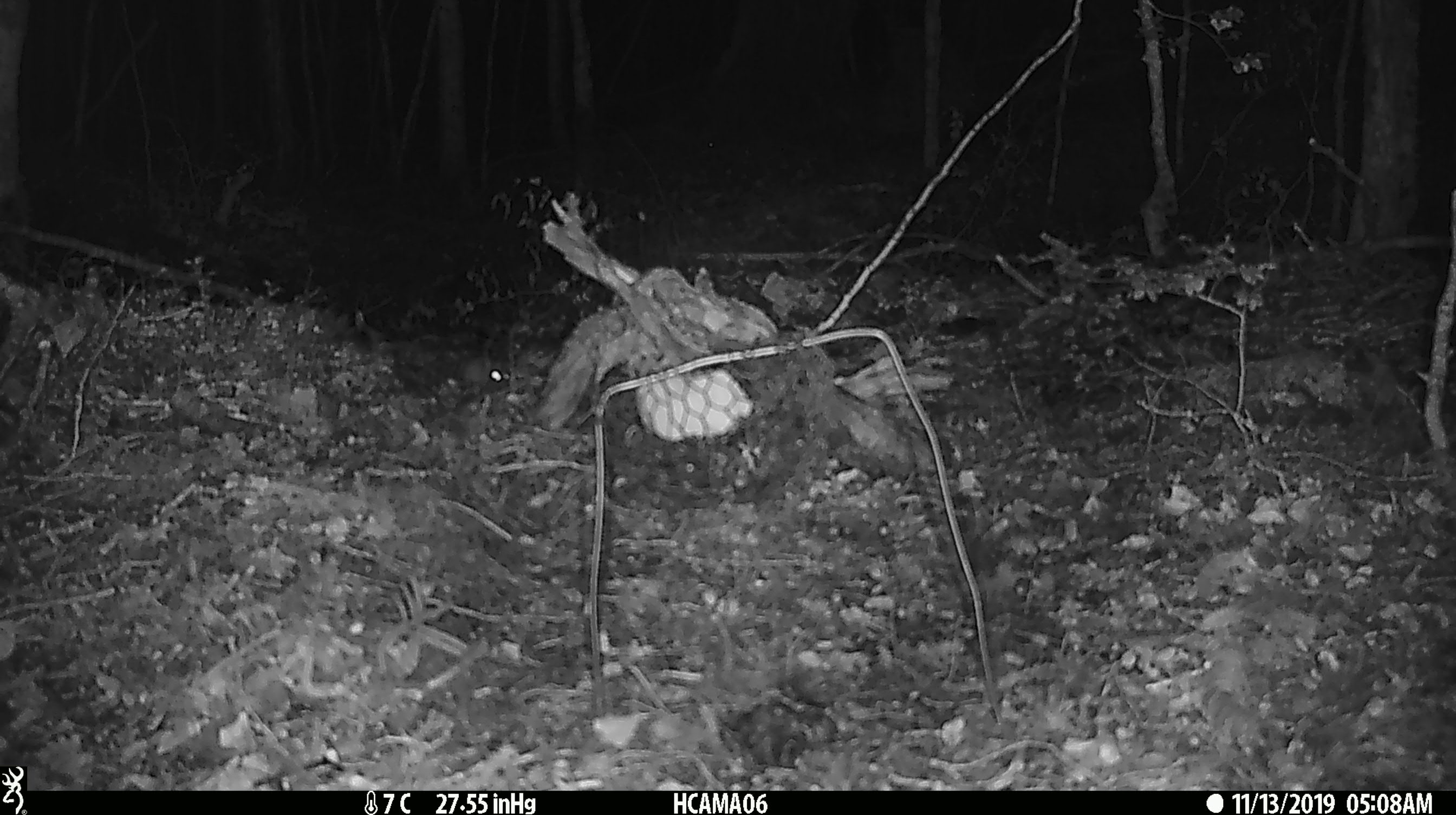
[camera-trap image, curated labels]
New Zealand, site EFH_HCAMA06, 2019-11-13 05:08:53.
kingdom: Animalia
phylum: Chordata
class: Mammalia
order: Rodentia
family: Muridae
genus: Mus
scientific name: Mus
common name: mouse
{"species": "mouse (Mus)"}